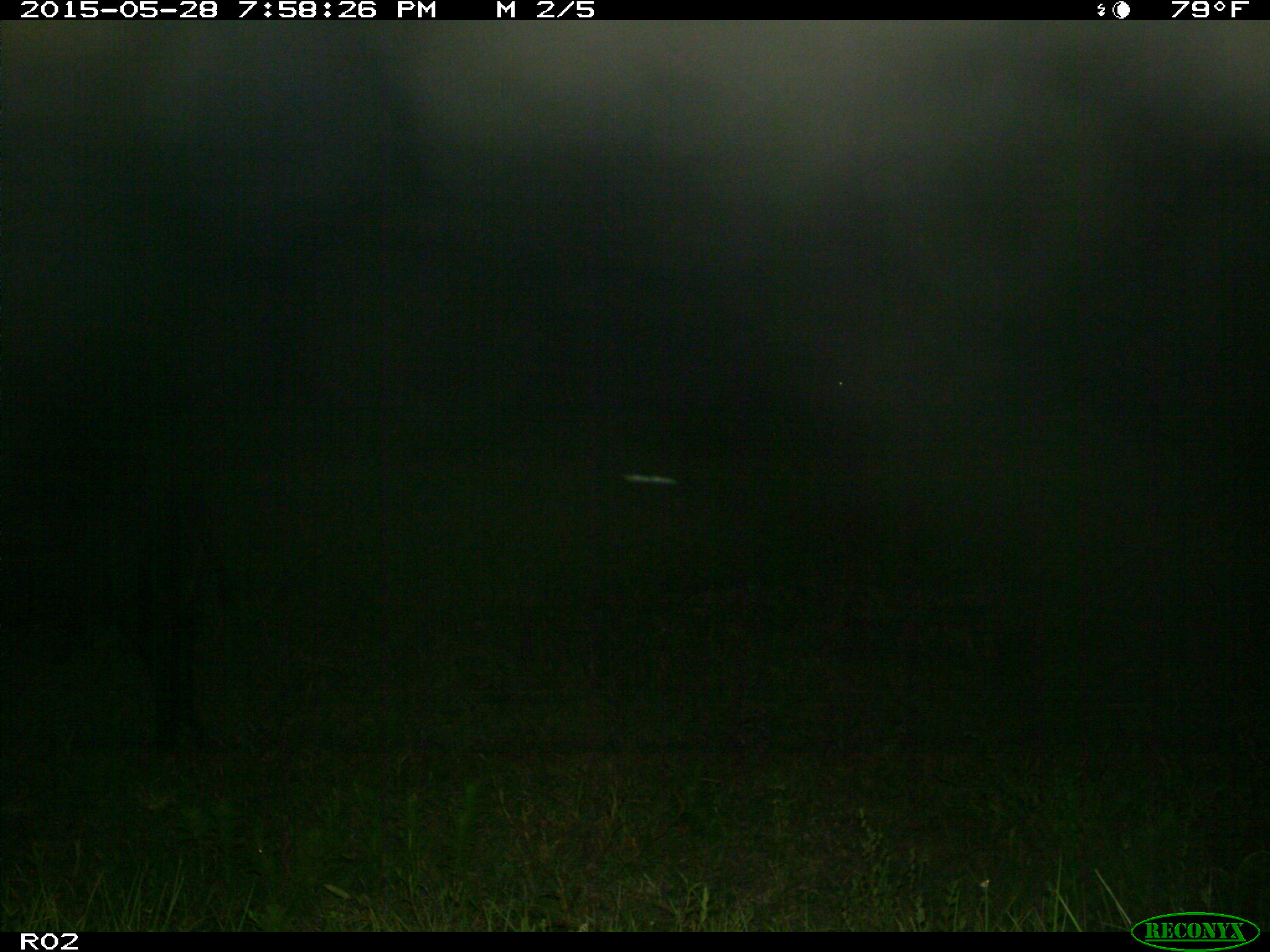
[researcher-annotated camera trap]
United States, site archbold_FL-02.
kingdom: Animalia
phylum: Chordata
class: Mammalia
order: Artiodactyla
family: Bovidae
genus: Bos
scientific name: Bos taurus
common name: domestic cow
Bos taurus (domestic cow).